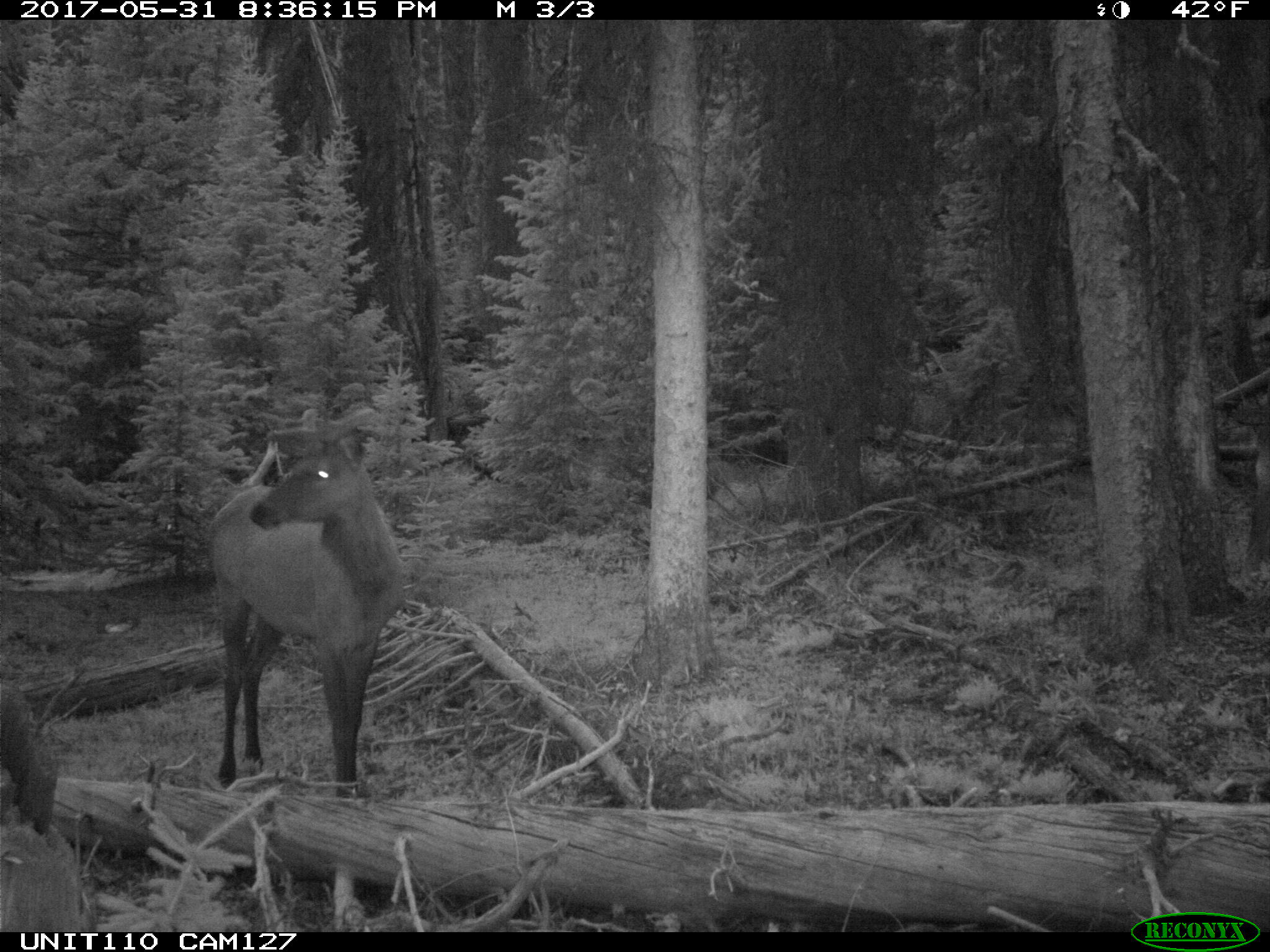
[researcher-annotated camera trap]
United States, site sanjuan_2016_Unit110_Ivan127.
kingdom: Animalia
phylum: Chordata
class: Mammalia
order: Artiodactyla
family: Cervidae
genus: Cervus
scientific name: Cervus elaphus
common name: red deer